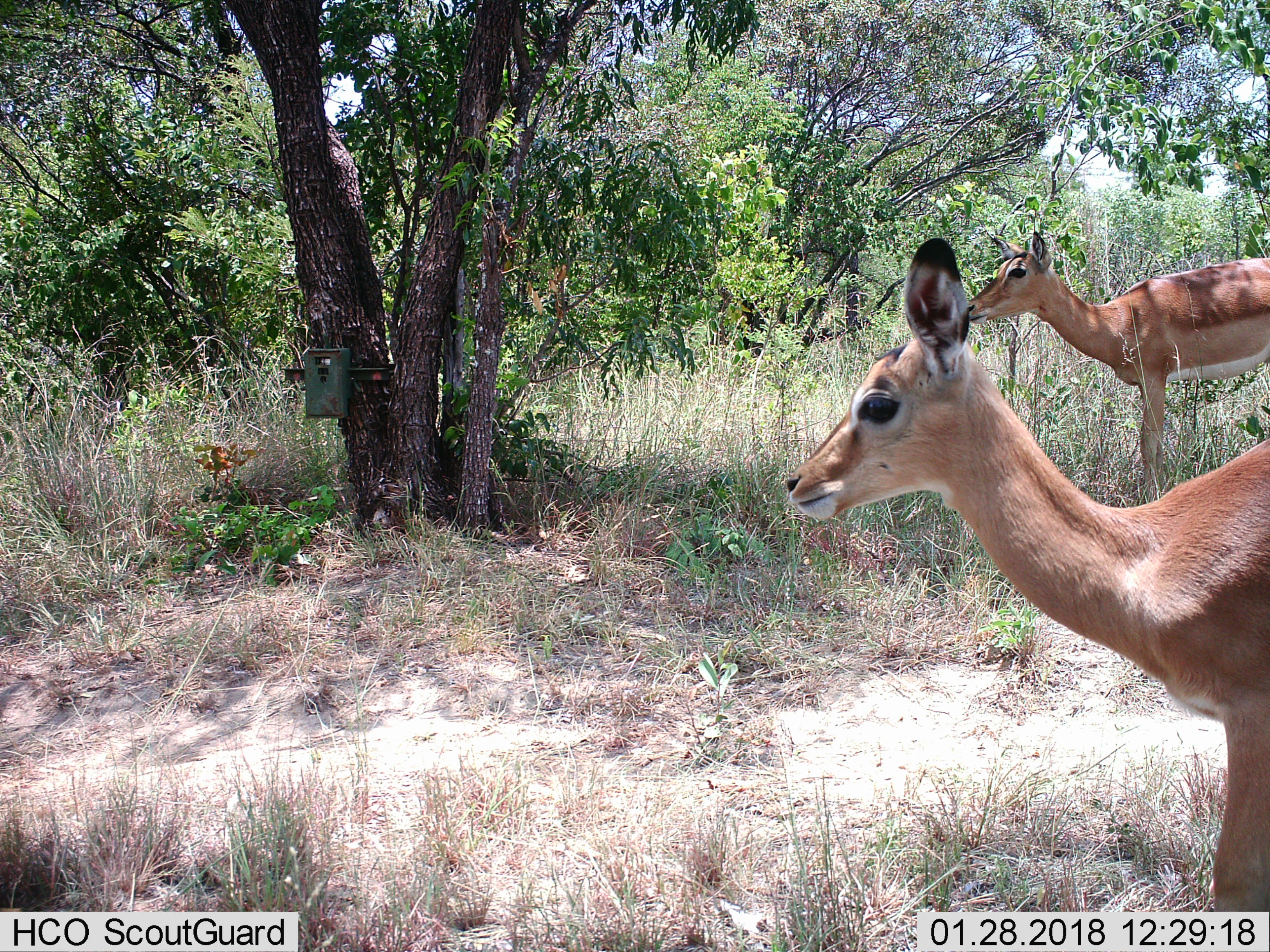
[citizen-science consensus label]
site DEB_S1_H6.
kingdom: Animalia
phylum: Chordata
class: Mammalia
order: Artiodactyla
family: Bovidae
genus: Aepyceros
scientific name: Aepyceros melampus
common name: impala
Impala (Aepyceros melampus), count 2. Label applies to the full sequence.